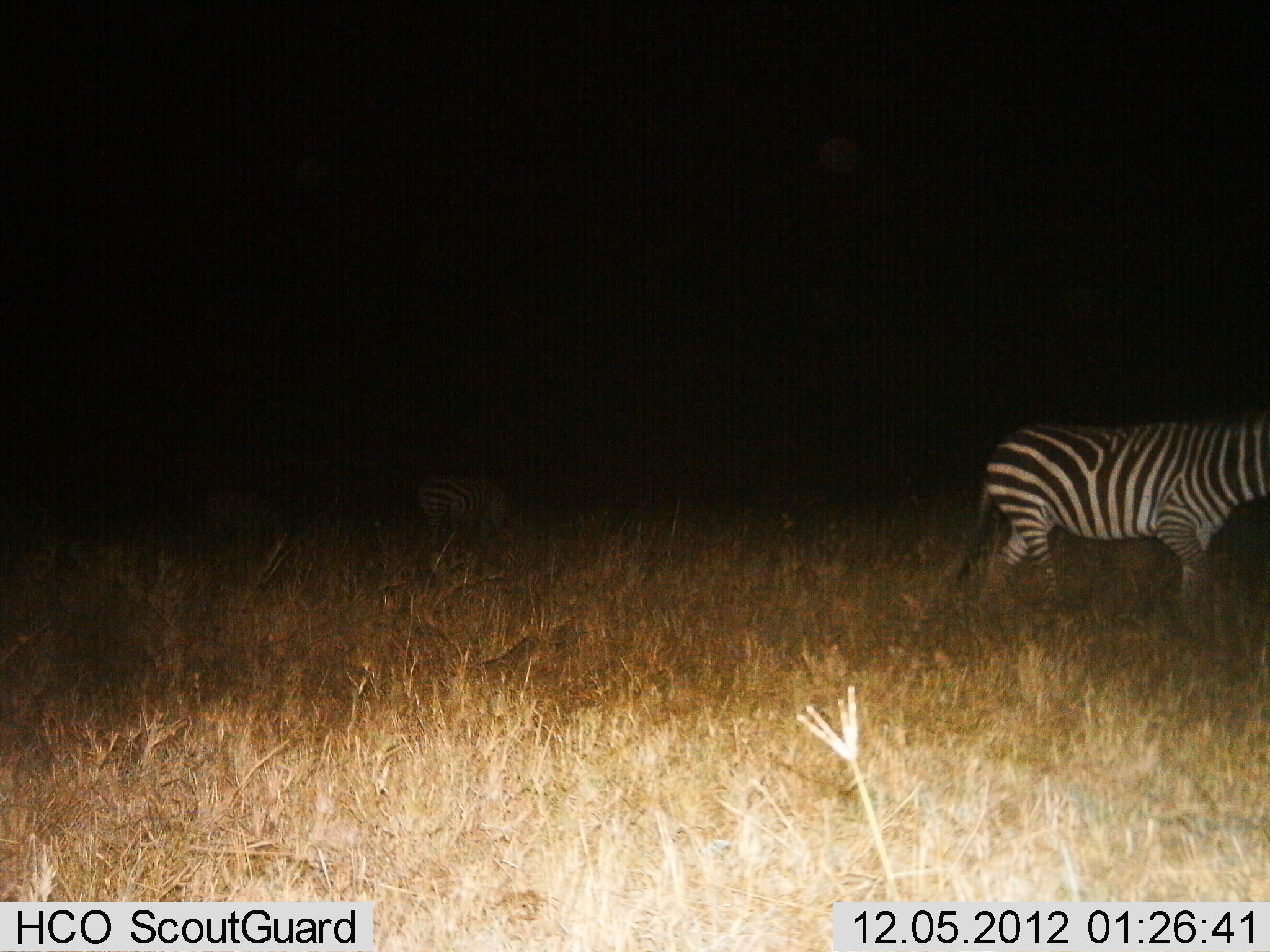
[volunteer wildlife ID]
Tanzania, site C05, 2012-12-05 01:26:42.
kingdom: Animalia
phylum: Chordata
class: Mammalia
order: Perissodactyla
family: Equidae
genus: Equus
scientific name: Equus quagga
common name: plains zebra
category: zebra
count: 2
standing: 36%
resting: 0%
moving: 72%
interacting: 0%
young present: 0%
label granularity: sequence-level